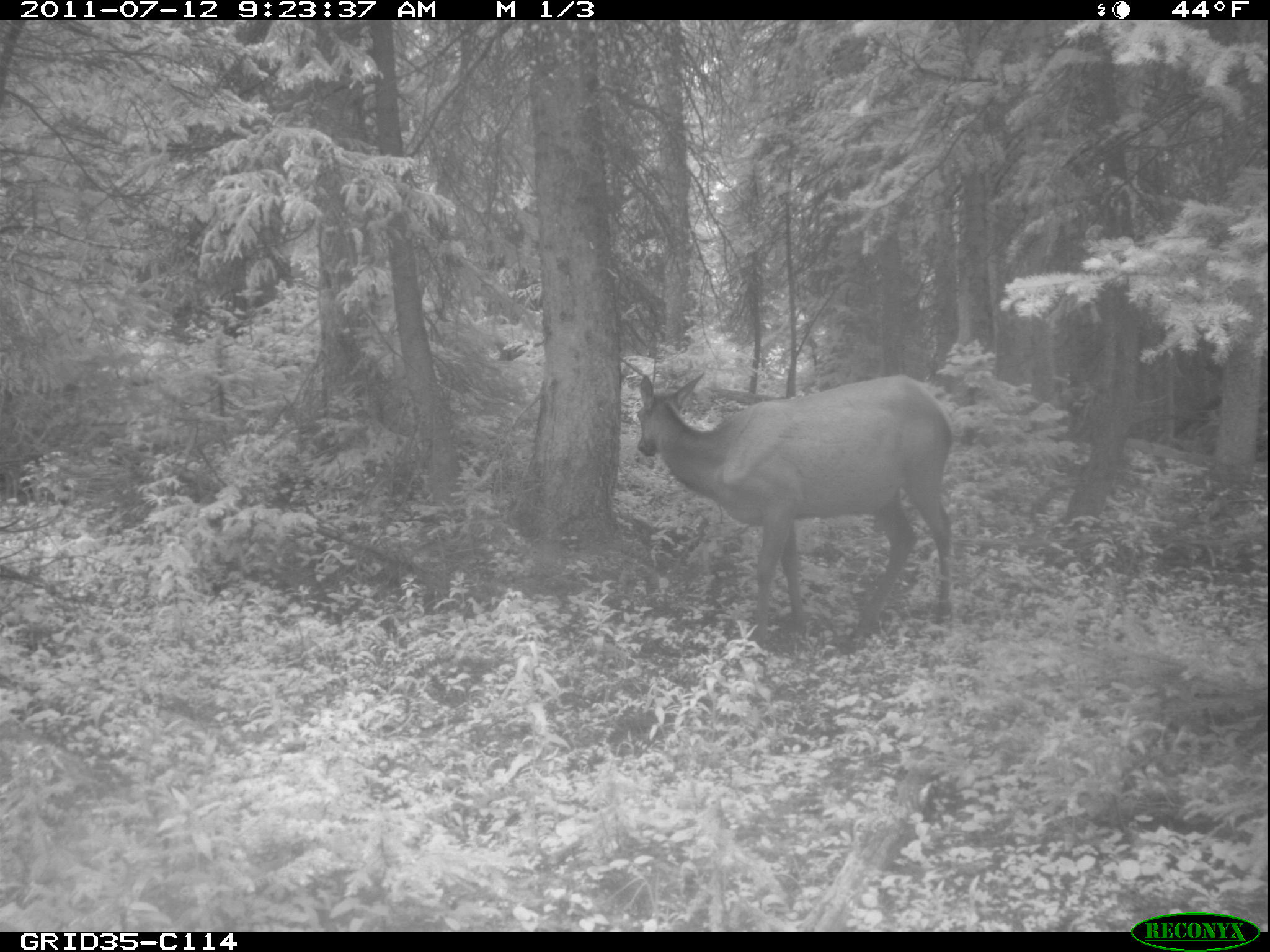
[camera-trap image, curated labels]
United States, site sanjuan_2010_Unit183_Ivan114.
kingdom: Animalia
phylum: Chordata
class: Mammalia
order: Artiodactyla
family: Cervidae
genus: Cervus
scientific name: Cervus elaphus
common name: red deer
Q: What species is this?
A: Cervus elaphus (red deer).